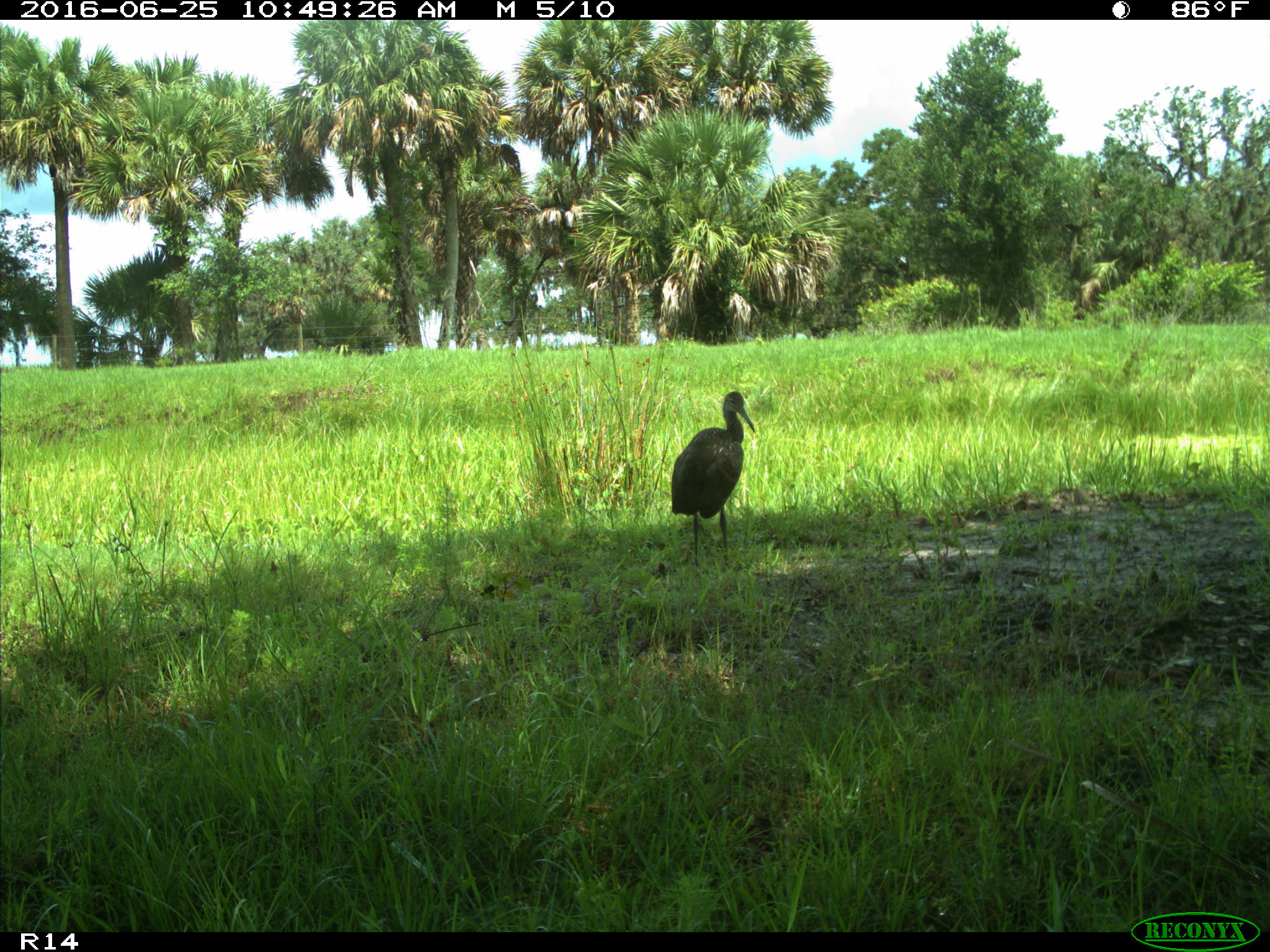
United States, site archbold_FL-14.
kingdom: Animalia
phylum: Chordata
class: Aves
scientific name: Aves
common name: birds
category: unidentified bird